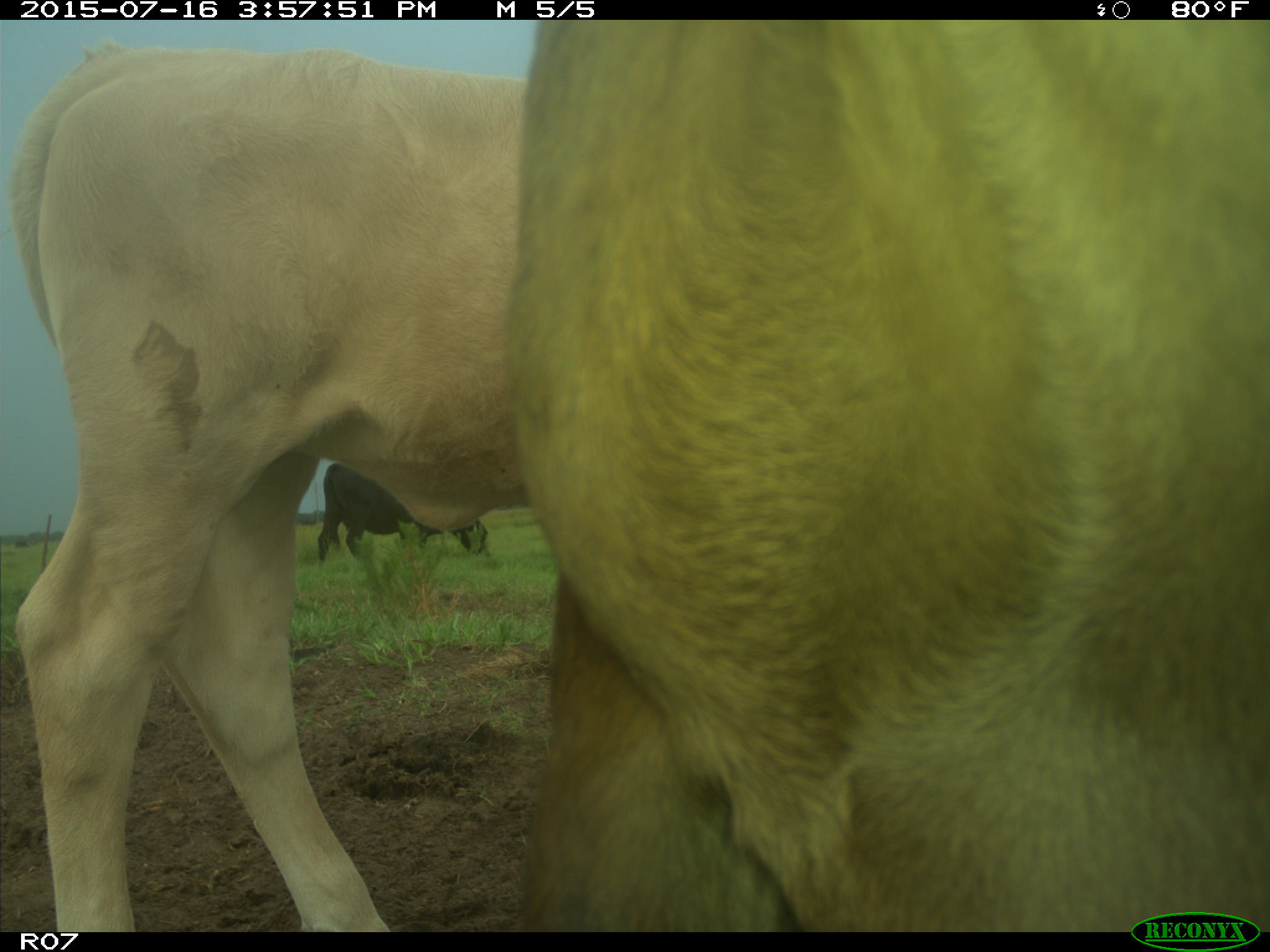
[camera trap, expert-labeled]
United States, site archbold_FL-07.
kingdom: Animalia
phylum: Chordata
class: Mammalia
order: Artiodactyla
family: Bovidae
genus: Bos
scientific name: Bos taurus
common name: domestic cow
Bos taurus (domestic cow).